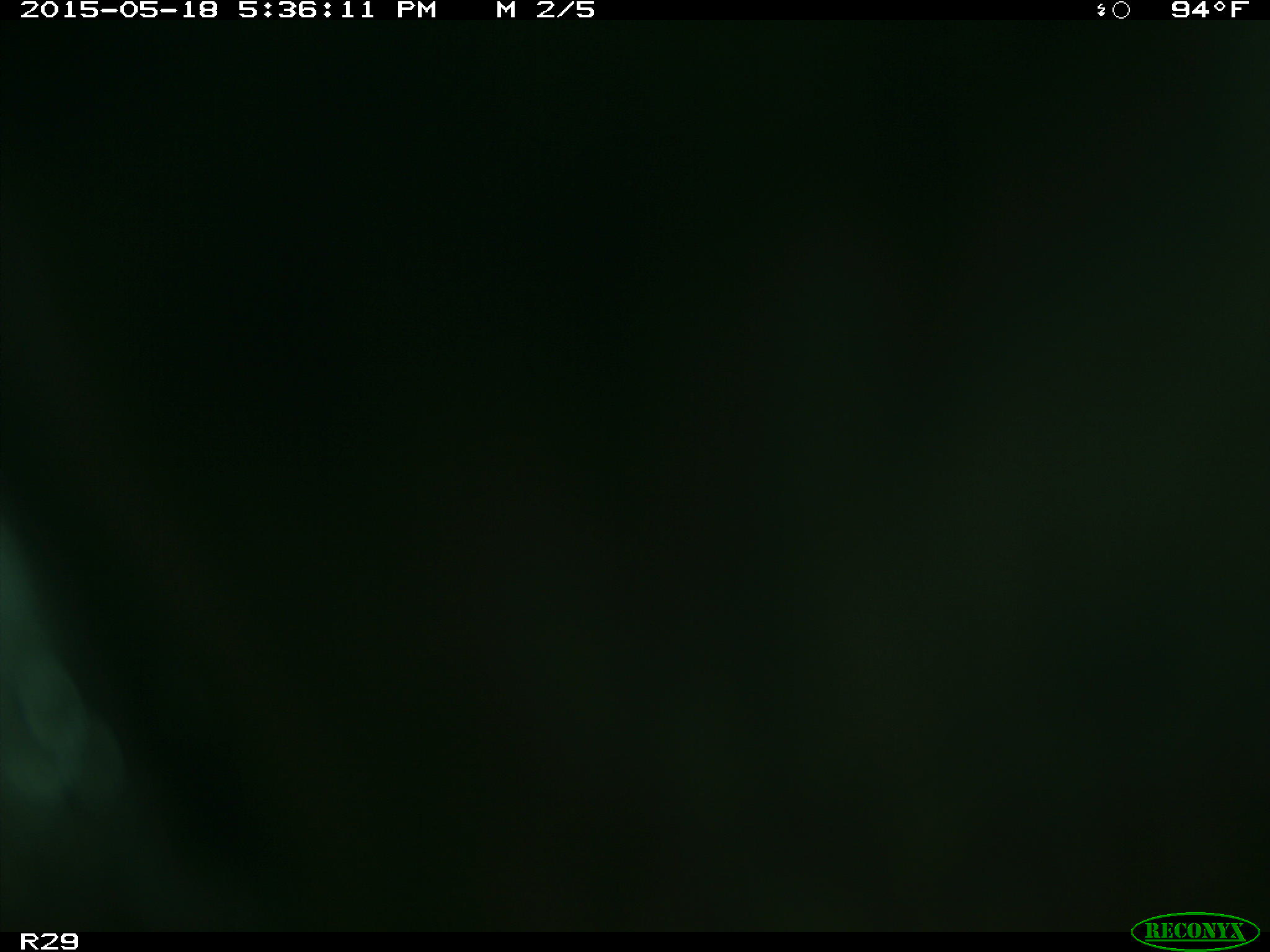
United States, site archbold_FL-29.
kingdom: Animalia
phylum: Chordata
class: Mammalia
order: Artiodactyla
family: Bovidae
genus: Bos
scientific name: Bos taurus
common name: domestic cow